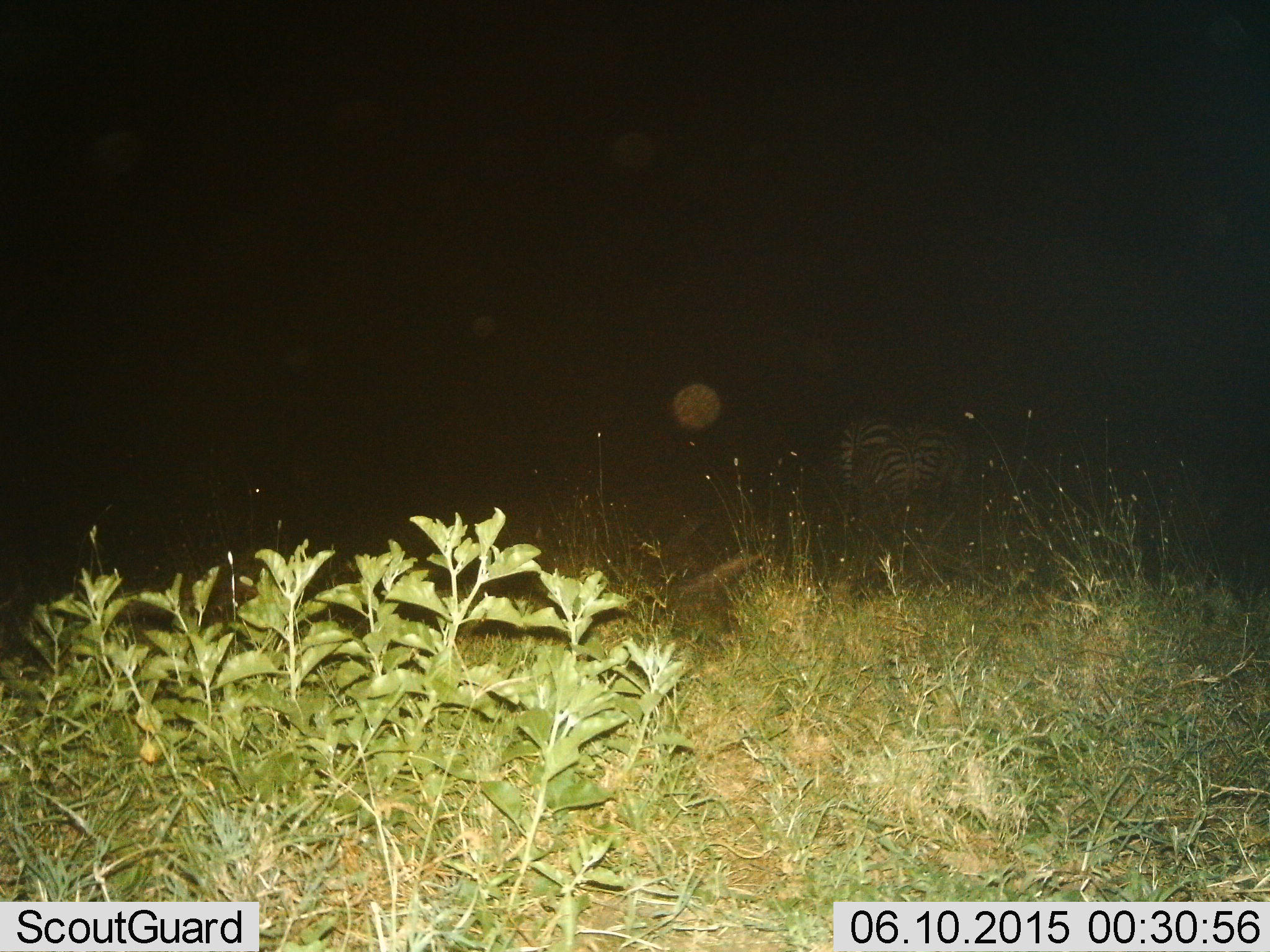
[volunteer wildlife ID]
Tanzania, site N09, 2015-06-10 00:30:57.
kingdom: Animalia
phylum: Chordata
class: Mammalia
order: Perissodactyla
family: Equidae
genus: Equus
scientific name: Equus quagga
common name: plains zebra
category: zebra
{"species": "zebra (plains zebra) (Equus quagga)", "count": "2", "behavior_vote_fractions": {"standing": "40%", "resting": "10%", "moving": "30%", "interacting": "0%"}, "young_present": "0%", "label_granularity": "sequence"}